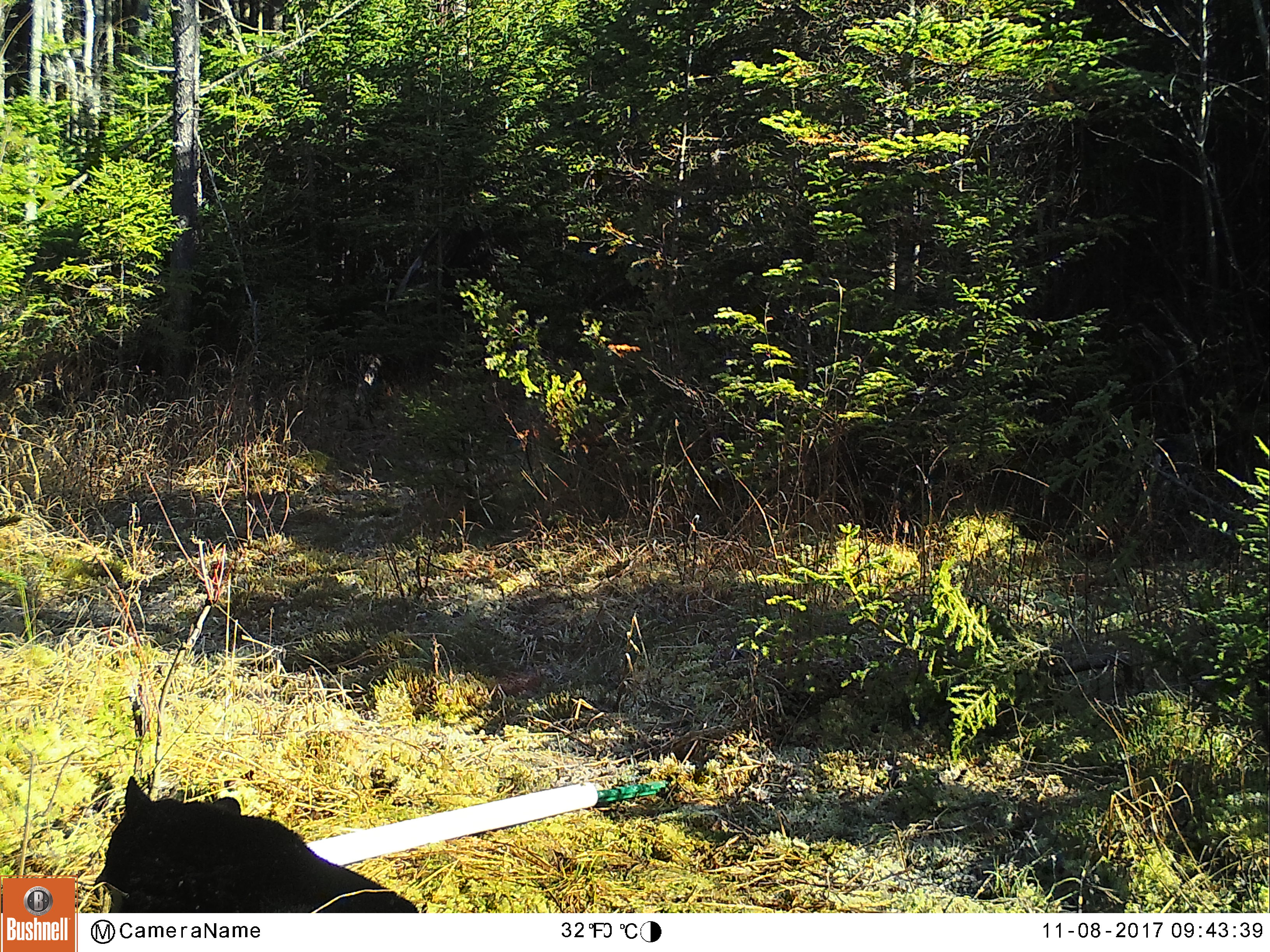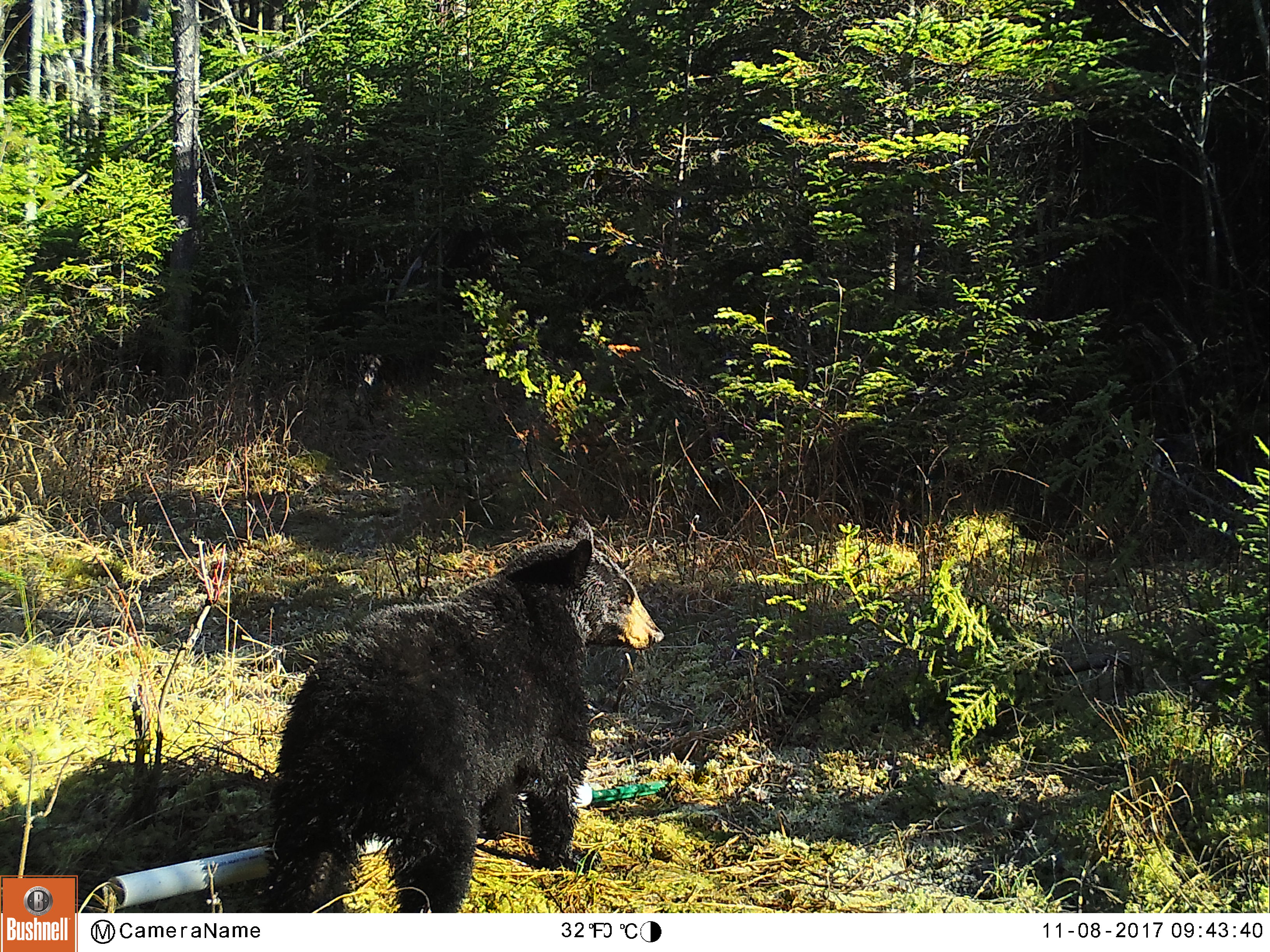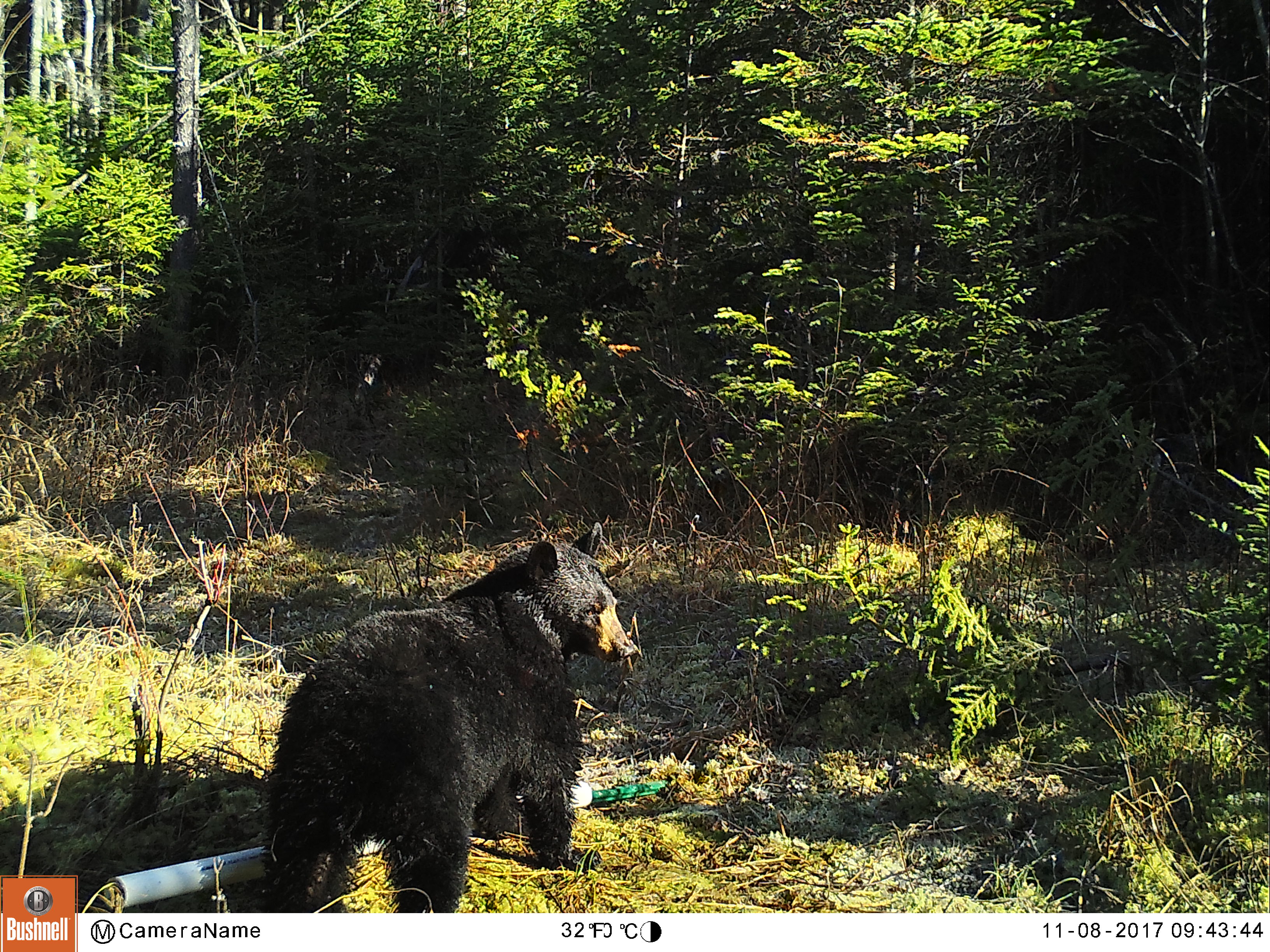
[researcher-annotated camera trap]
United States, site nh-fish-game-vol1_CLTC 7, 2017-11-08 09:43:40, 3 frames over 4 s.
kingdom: Animalia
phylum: Chordata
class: Mammalia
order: Carnivora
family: Ursidae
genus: Ursus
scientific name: Ursus americanus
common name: black bear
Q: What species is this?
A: Black bear (Ursus americanus).